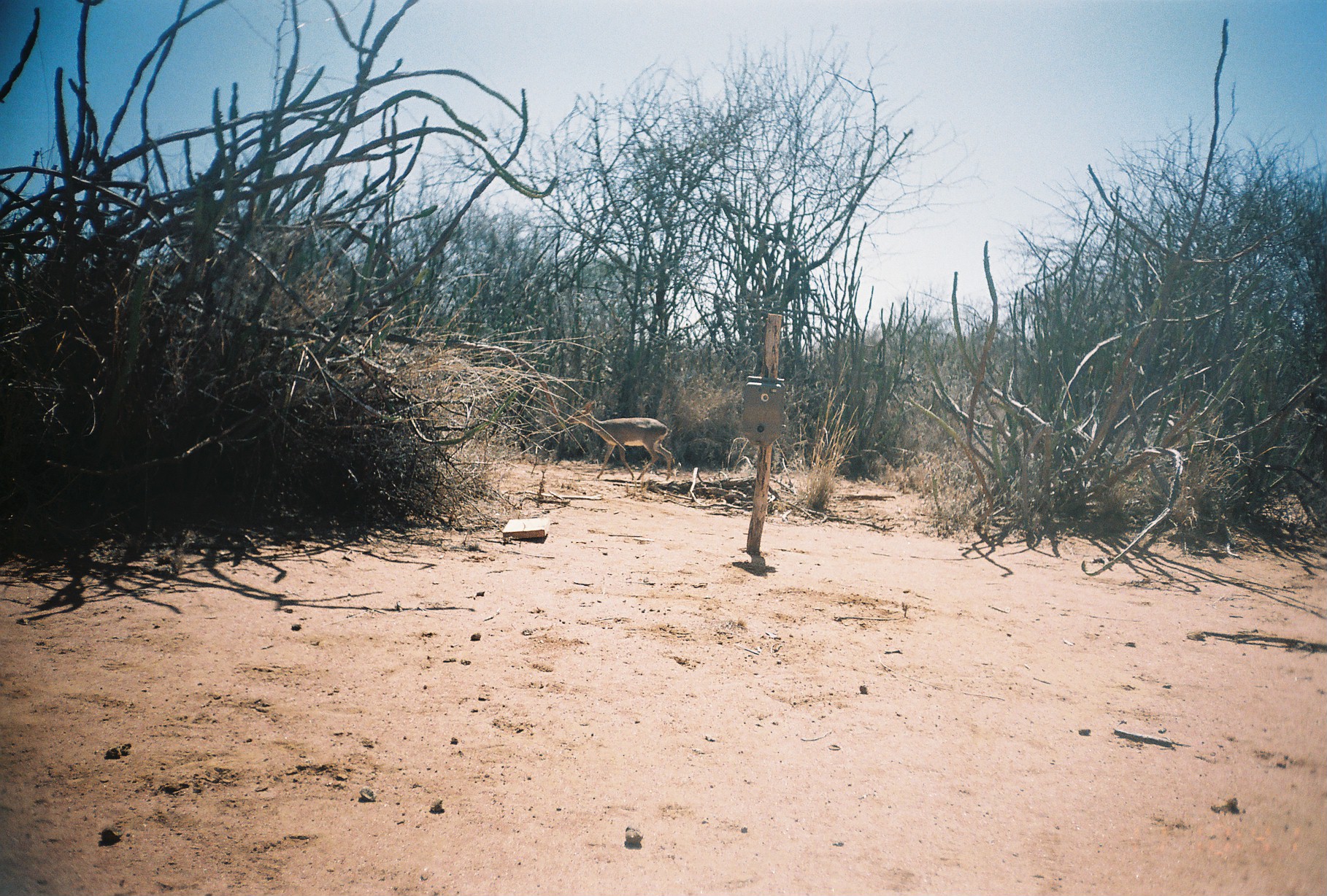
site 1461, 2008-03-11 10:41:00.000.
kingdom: Animalia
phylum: Chordata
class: Mammalia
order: Artiodactyla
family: Bovidae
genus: Madoqua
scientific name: Madoqua guentheri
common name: günther's dik-dik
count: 1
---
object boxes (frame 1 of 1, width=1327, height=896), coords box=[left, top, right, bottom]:
madoqua guentheri: box=[564, 401, 672, 481]